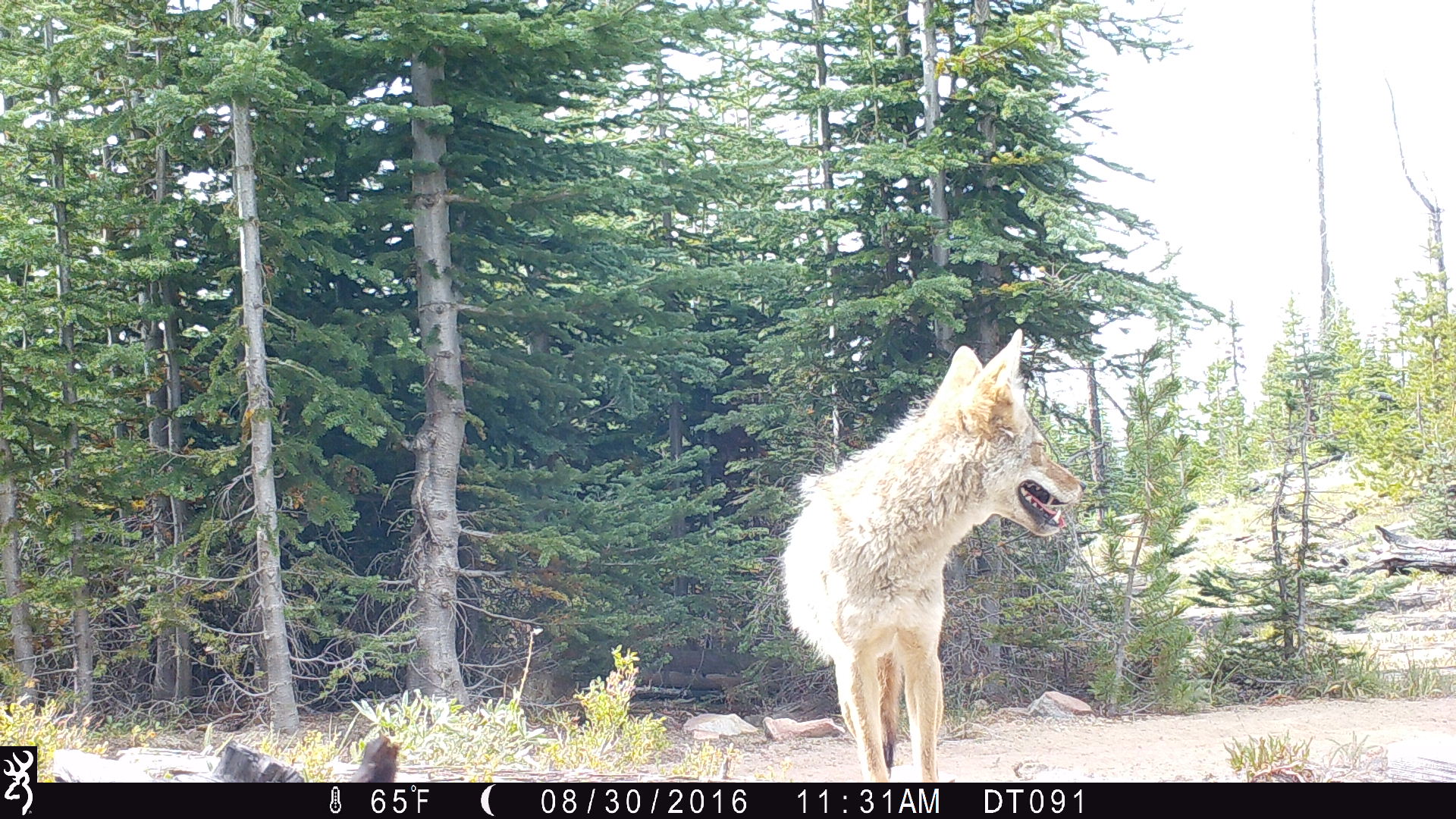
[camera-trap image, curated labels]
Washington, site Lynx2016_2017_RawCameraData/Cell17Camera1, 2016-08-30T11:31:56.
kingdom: Animalia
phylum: Chordata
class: Mammalia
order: Carnivora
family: Canidae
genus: Canis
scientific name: Canis latrans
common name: coyote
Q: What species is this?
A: Canis latrans (coyote).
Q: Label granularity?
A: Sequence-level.